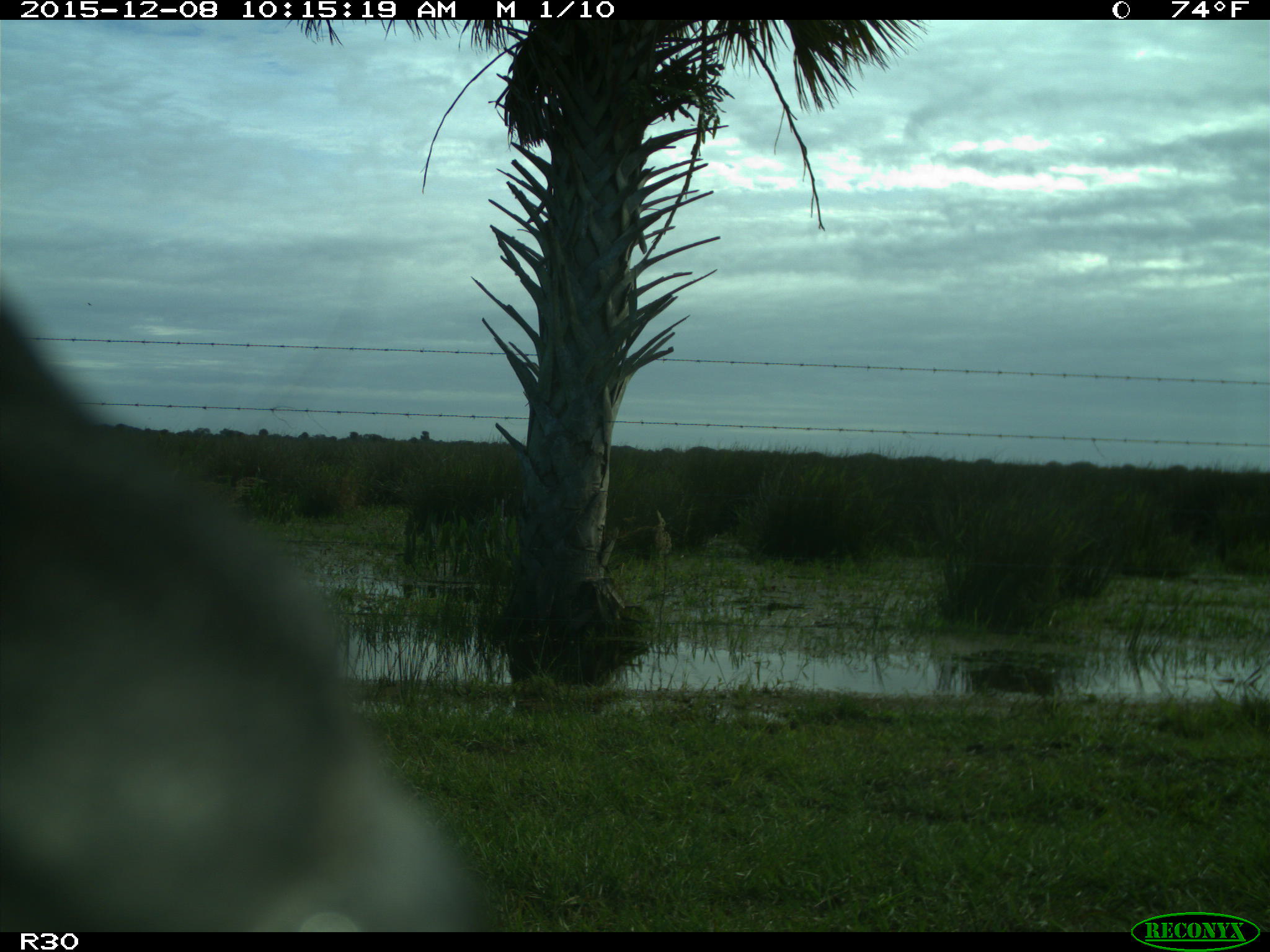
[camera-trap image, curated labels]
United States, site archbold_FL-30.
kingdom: Animalia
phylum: Chordata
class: Mammalia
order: Artiodactyla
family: Bovidae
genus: Bos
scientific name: Bos taurus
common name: domestic cow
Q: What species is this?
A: Bos taurus (domestic cow).